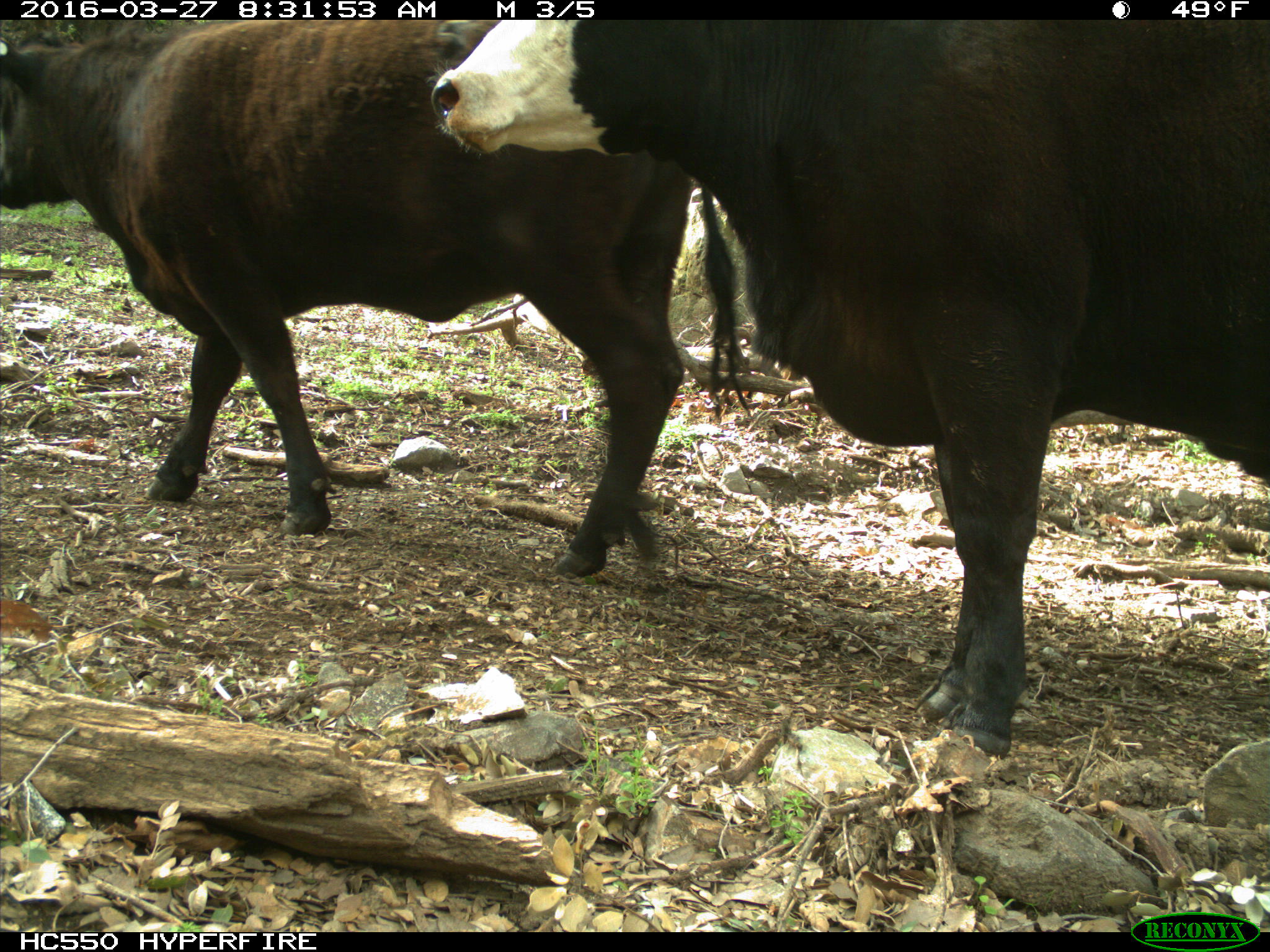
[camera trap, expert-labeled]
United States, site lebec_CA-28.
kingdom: Animalia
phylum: Chordata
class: Mammalia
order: Artiodactyla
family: Bovidae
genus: Bos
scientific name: Bos taurus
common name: domestic cow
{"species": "Bos taurus (domestic cow)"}